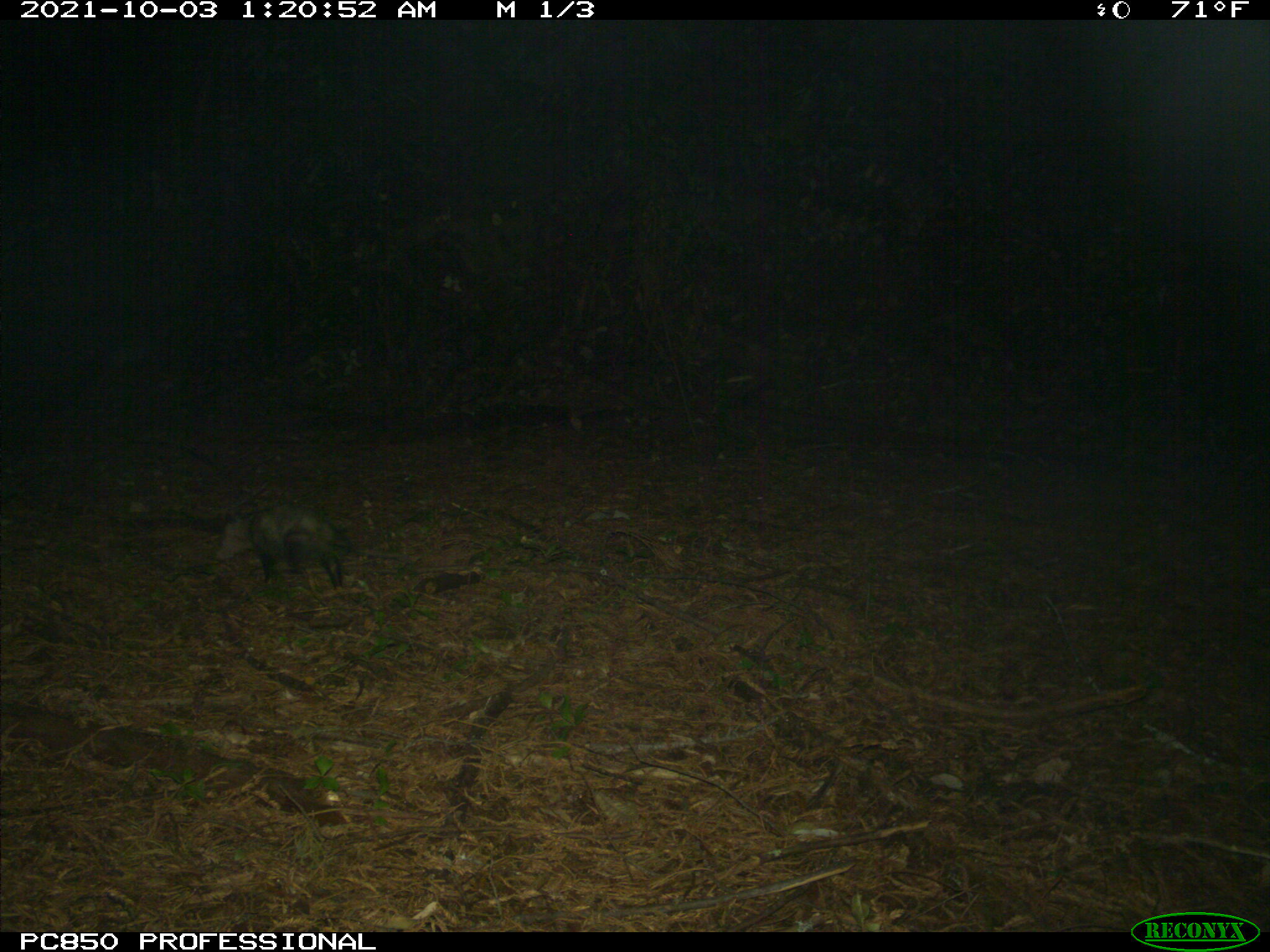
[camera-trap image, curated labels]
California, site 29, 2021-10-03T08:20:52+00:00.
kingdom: Animalia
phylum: Chordata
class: Mammalia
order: Didelphimorphia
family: Didelphidae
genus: Didelphis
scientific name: Didelphis virginiana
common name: virginia opossum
Virginia opossum (Didelphis virginiana).